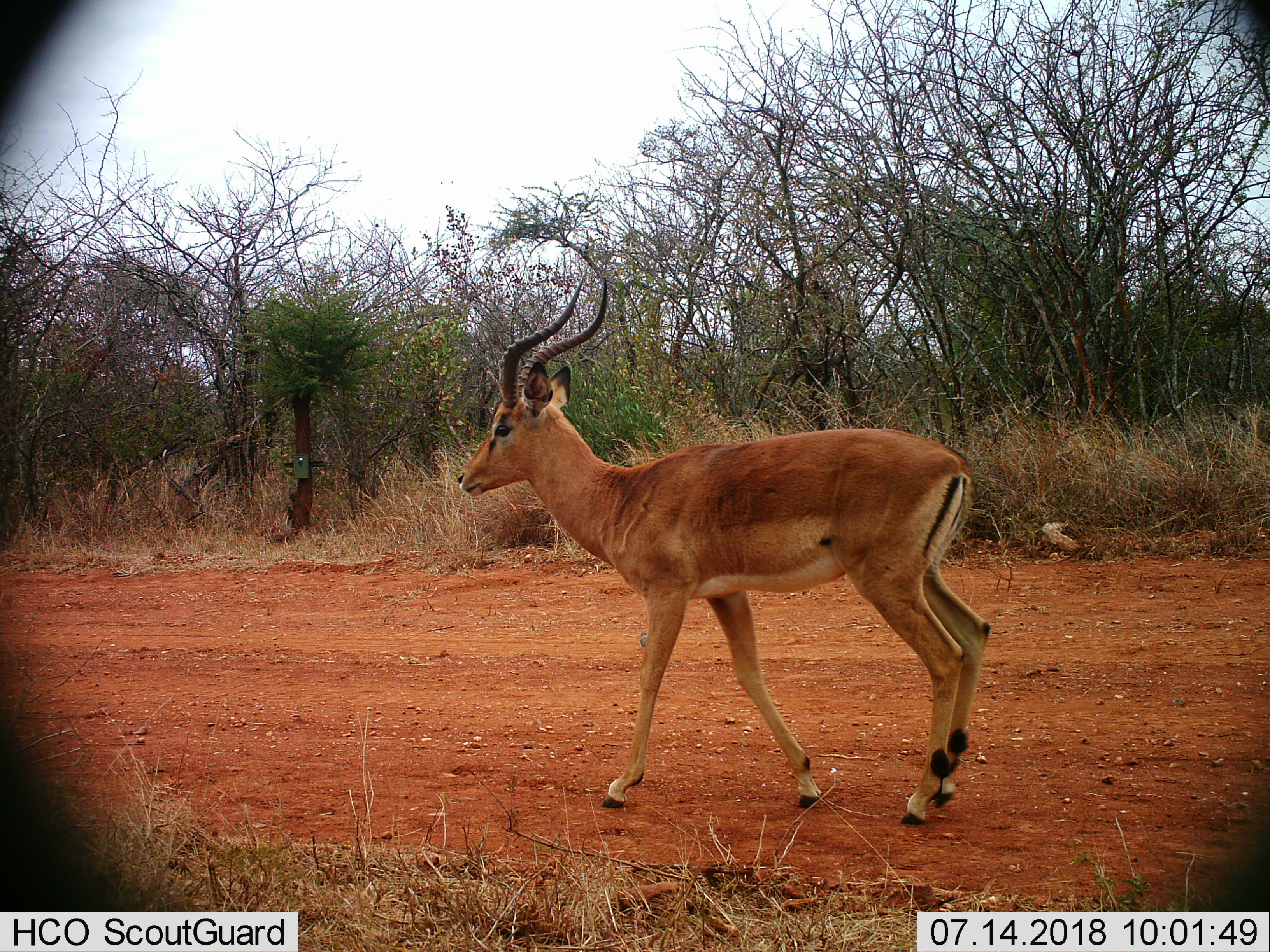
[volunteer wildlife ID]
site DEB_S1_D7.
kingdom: Animalia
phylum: Chordata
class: Mammalia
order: Artiodactyla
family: Bovidae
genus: Aepyceros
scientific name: Aepyceros melampus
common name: impala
Impala (Aepyceros melampus), count 1. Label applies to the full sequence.